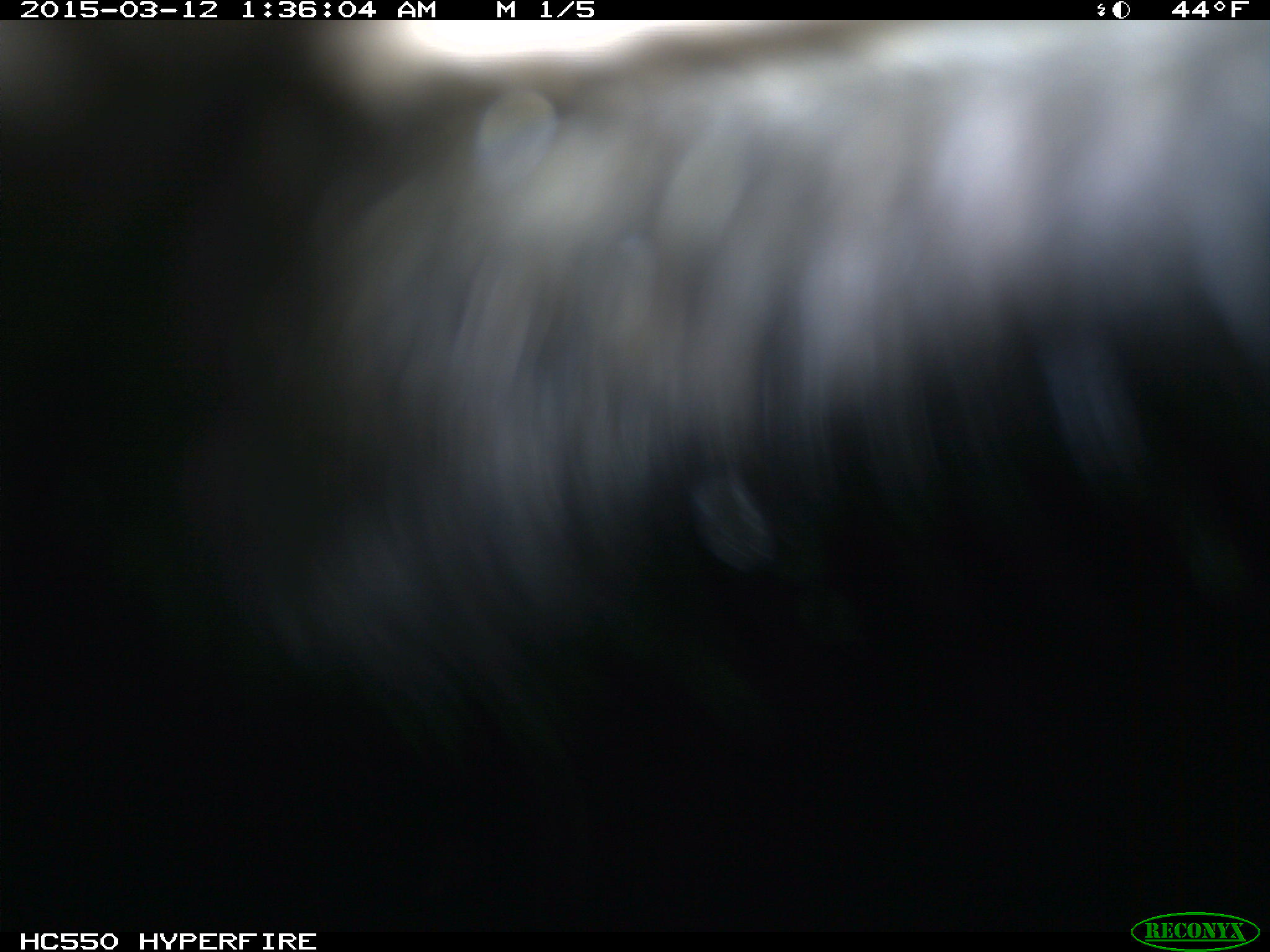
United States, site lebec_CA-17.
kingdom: Animalia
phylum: Chordata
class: Mammalia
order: Artiodactyla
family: Bovidae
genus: Bos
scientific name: Bos taurus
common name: domestic cow